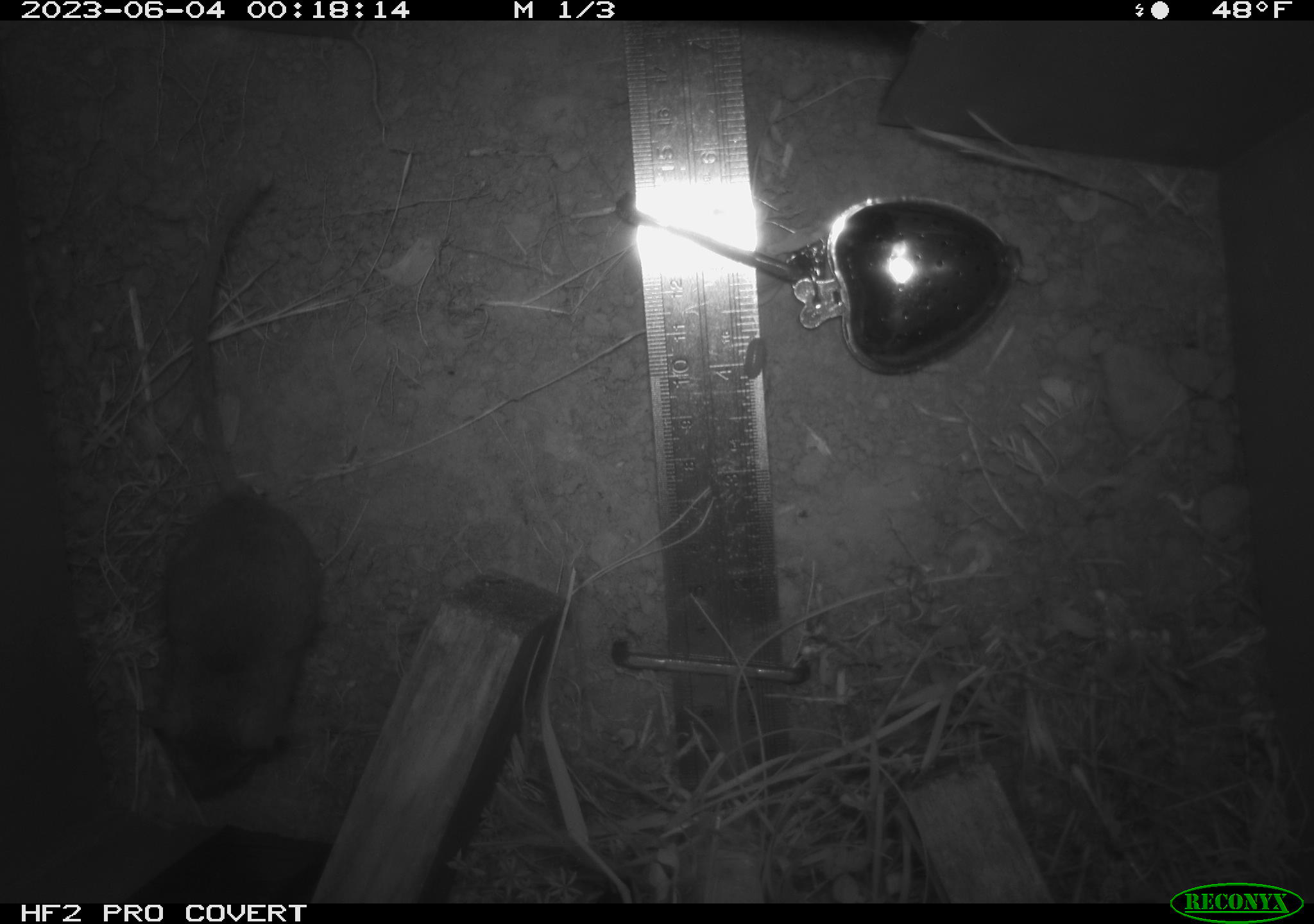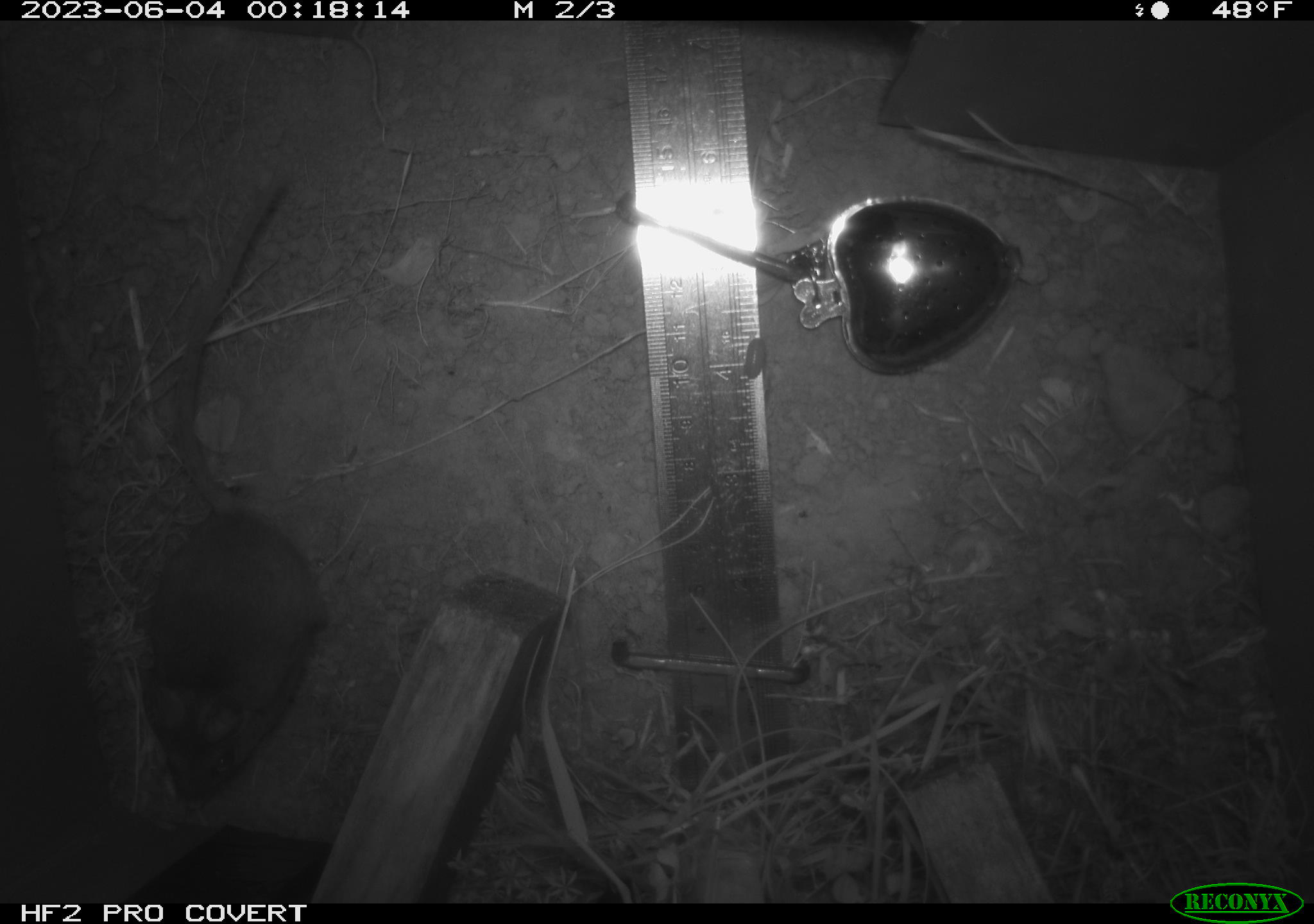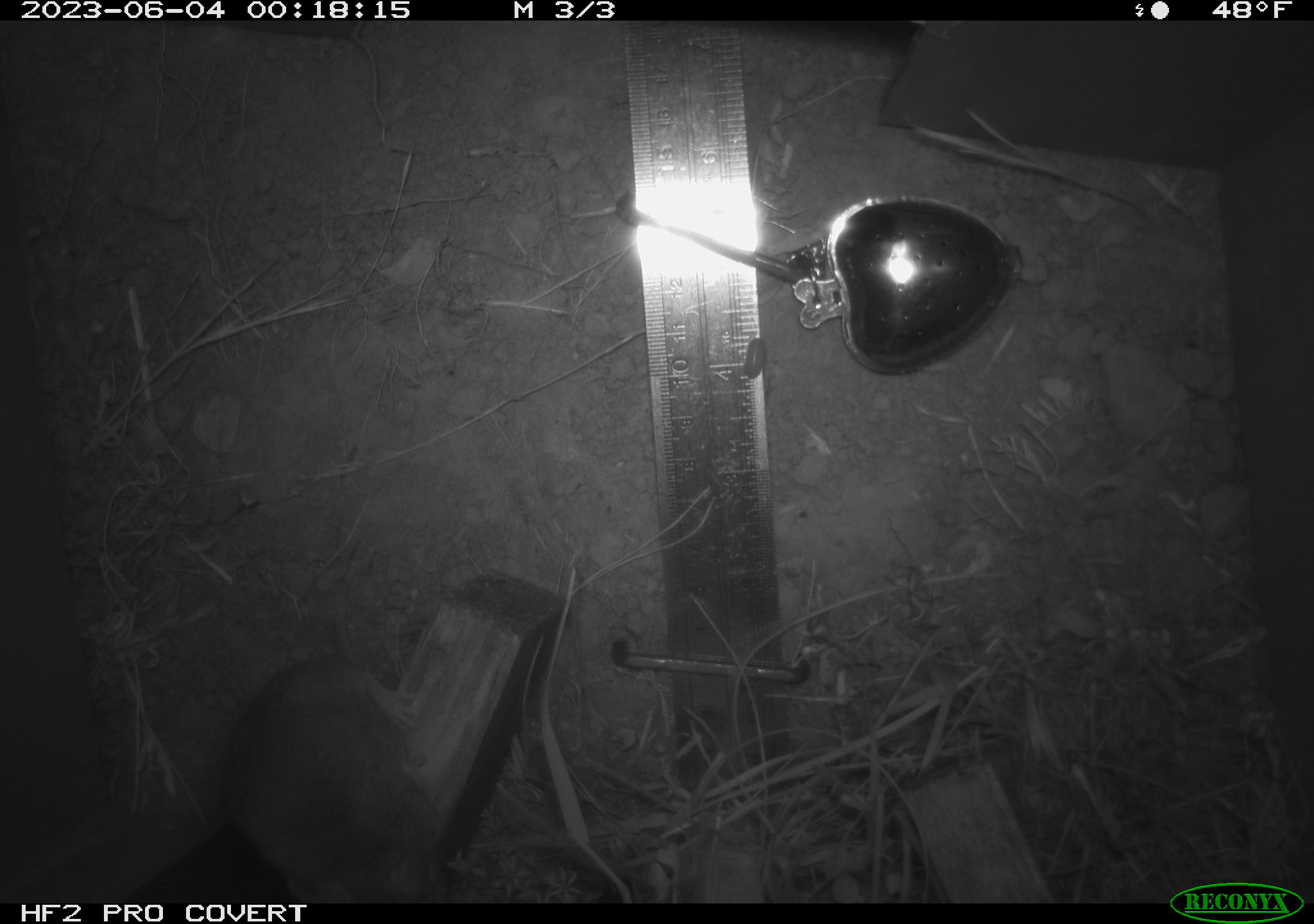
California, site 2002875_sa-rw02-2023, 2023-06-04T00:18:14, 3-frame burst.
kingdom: Animalia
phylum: Chordata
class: Mammalia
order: Rodentia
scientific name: Rodentia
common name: mouse species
Mouse species (Rodentia).